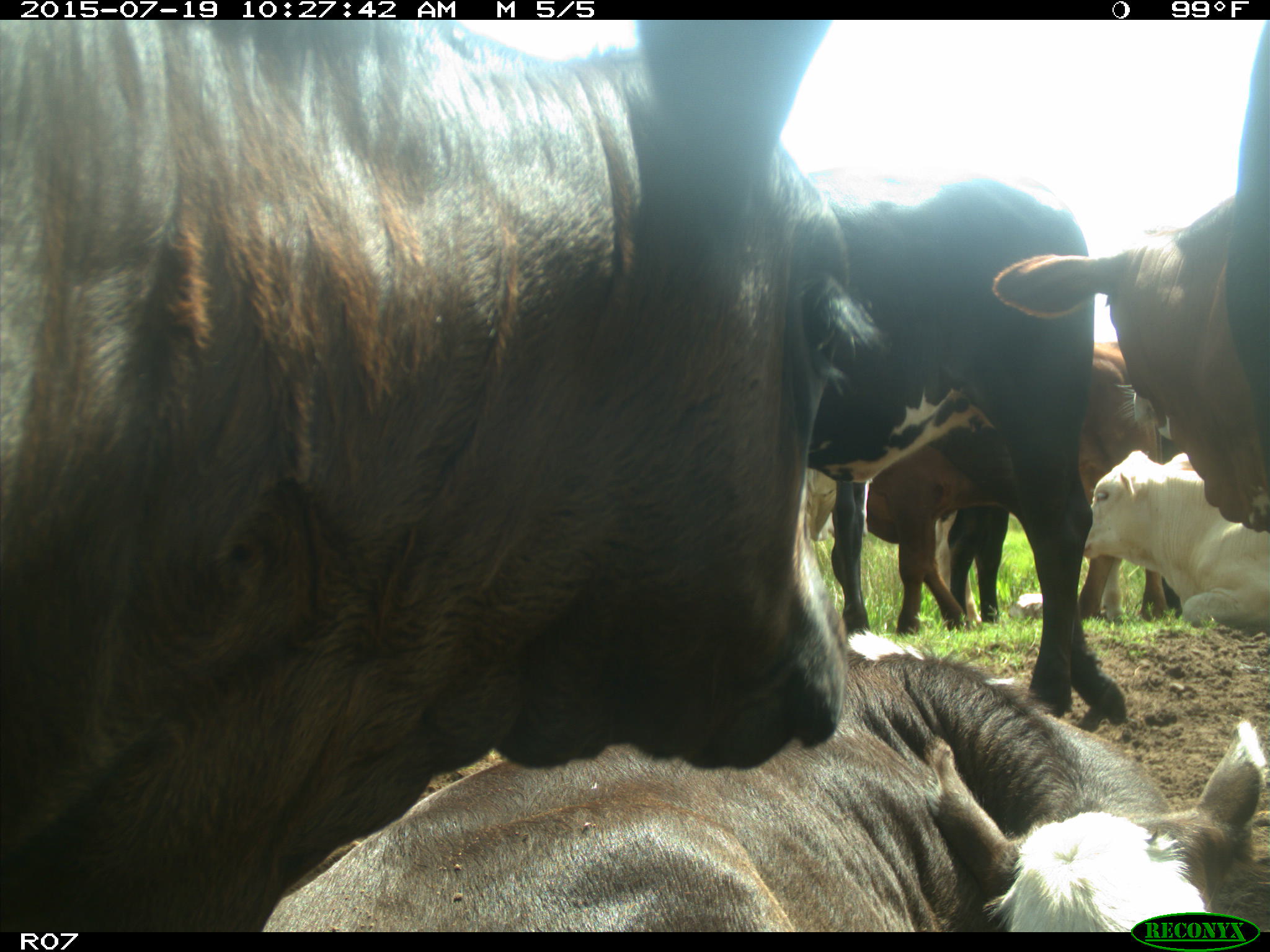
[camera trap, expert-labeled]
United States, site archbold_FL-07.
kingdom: Animalia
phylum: Chordata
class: Mammalia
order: Artiodactyla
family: Bovidae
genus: Bos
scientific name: Bos taurus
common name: domestic cow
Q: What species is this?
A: Bos taurus (domestic cow).